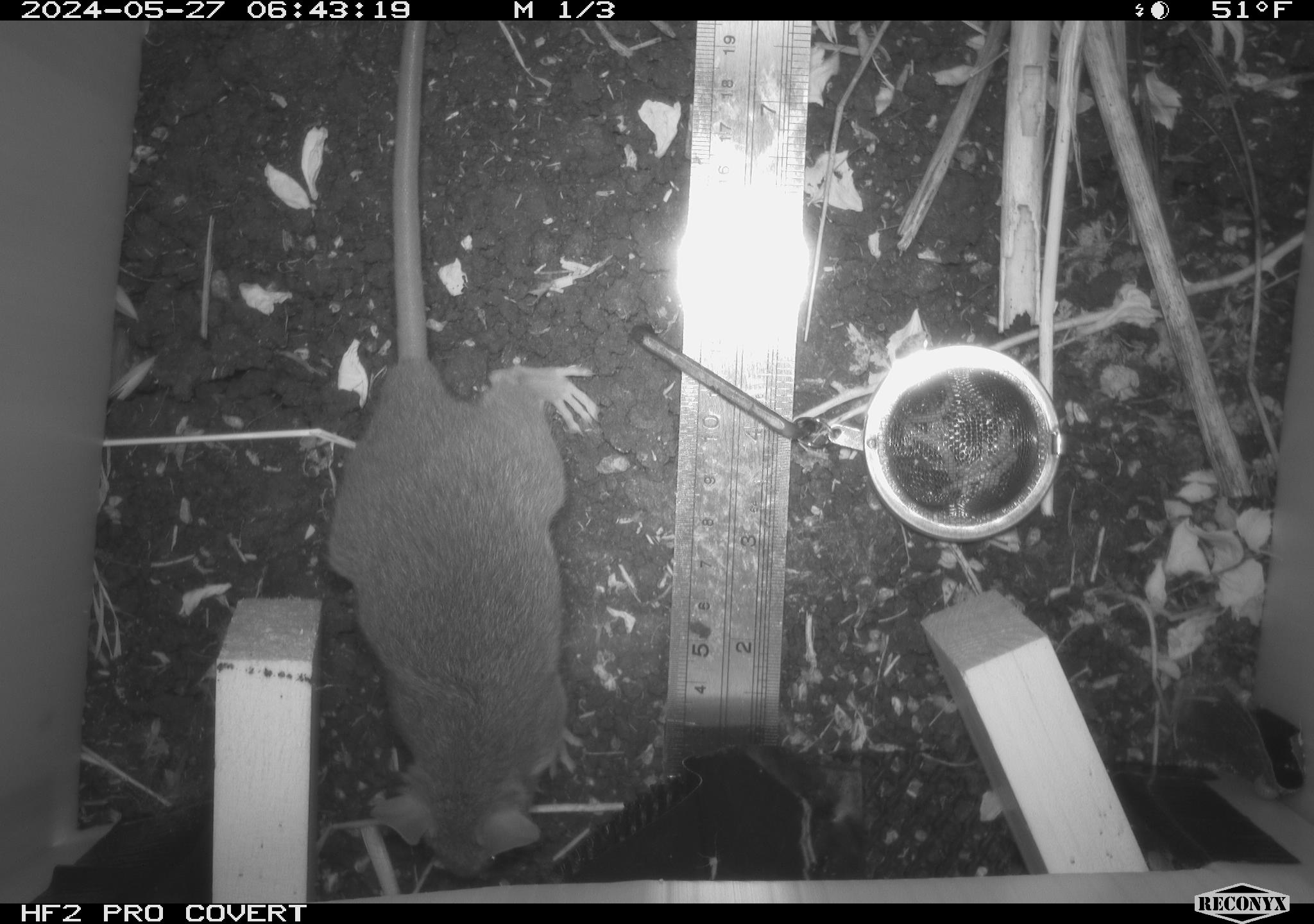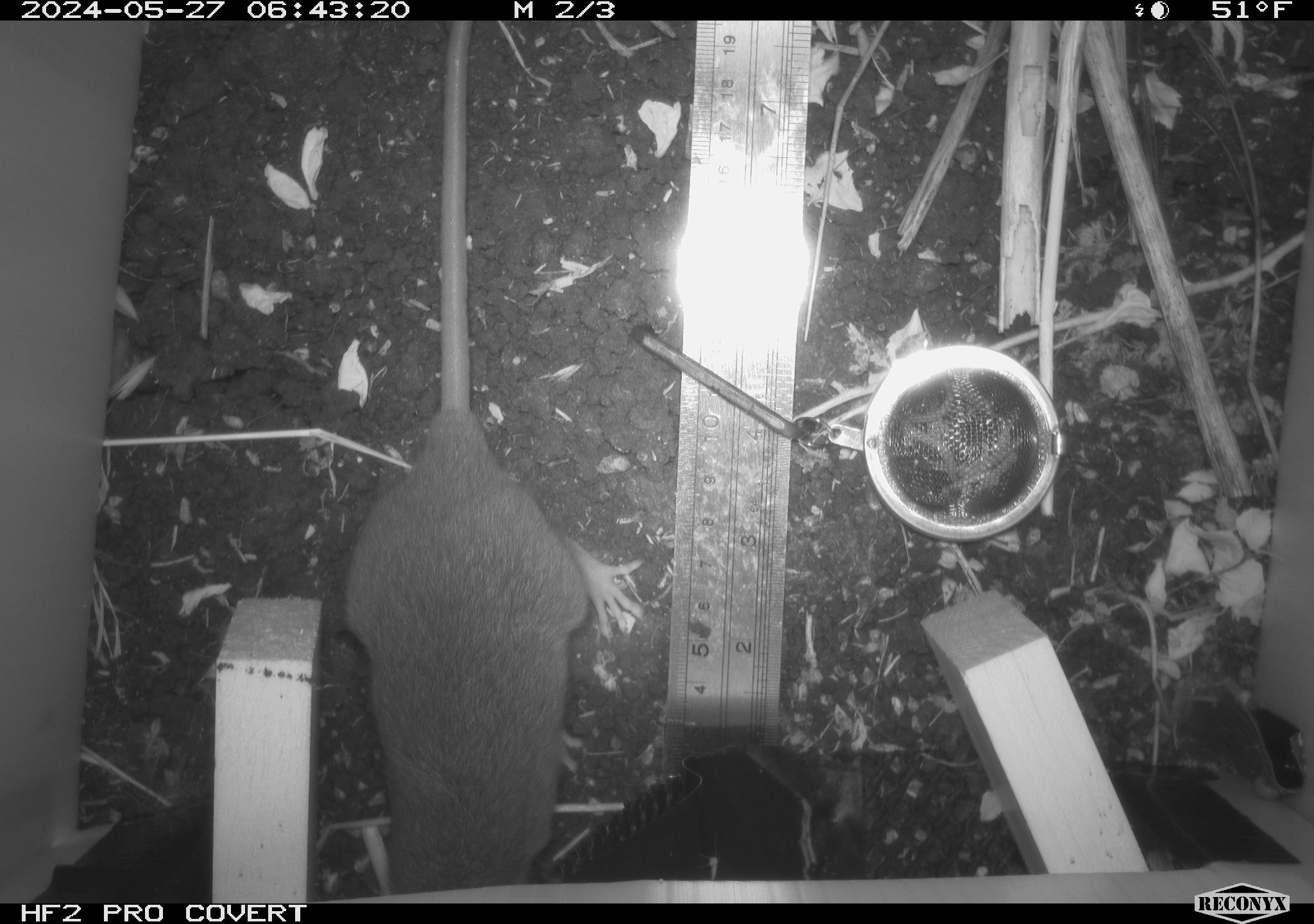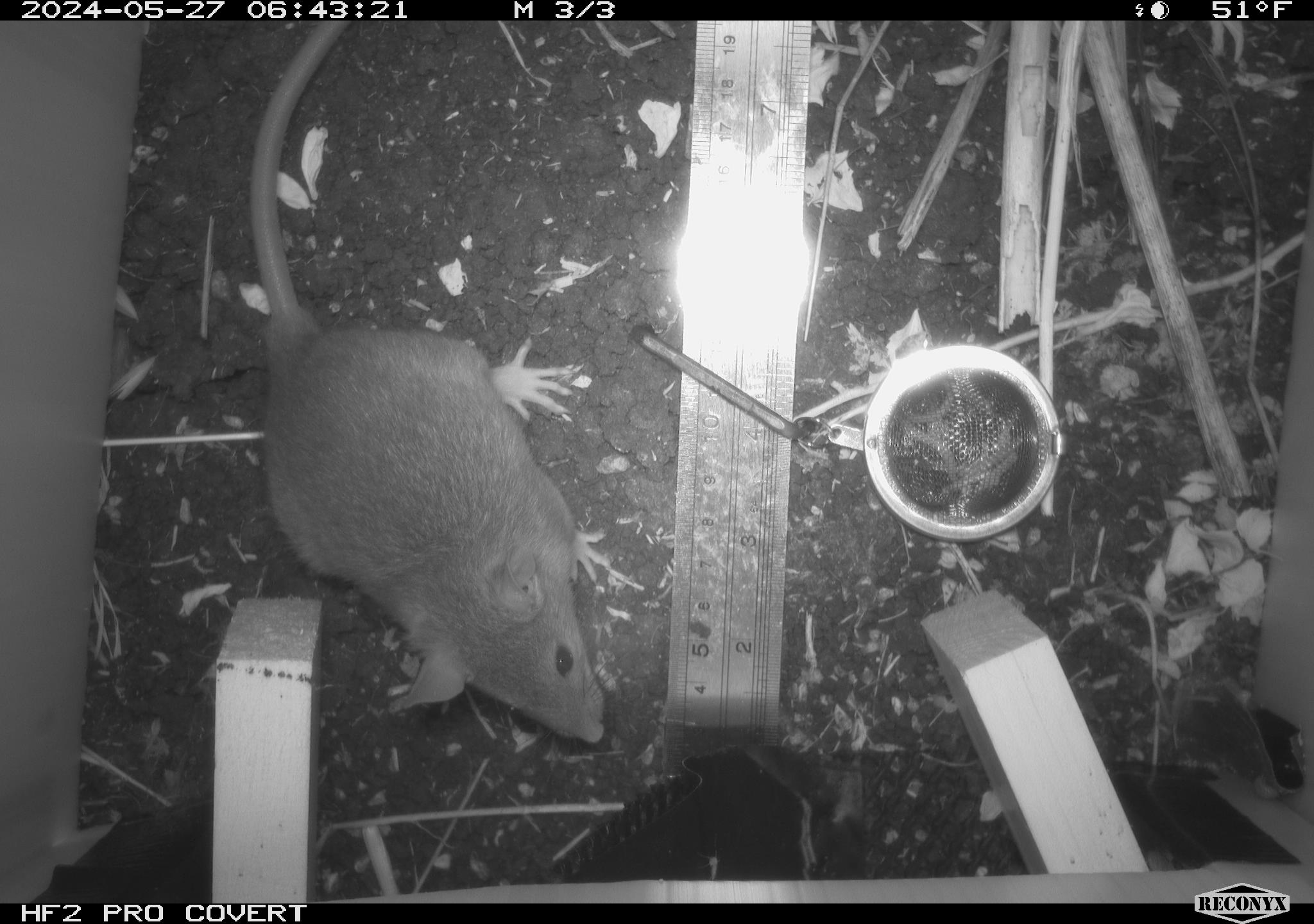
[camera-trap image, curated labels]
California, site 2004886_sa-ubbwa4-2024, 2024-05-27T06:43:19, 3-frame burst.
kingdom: Animalia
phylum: Chordata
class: Mammalia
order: Rodentia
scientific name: Rodentia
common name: woodrat or rat or mouse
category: woodrat or rat or mouse species